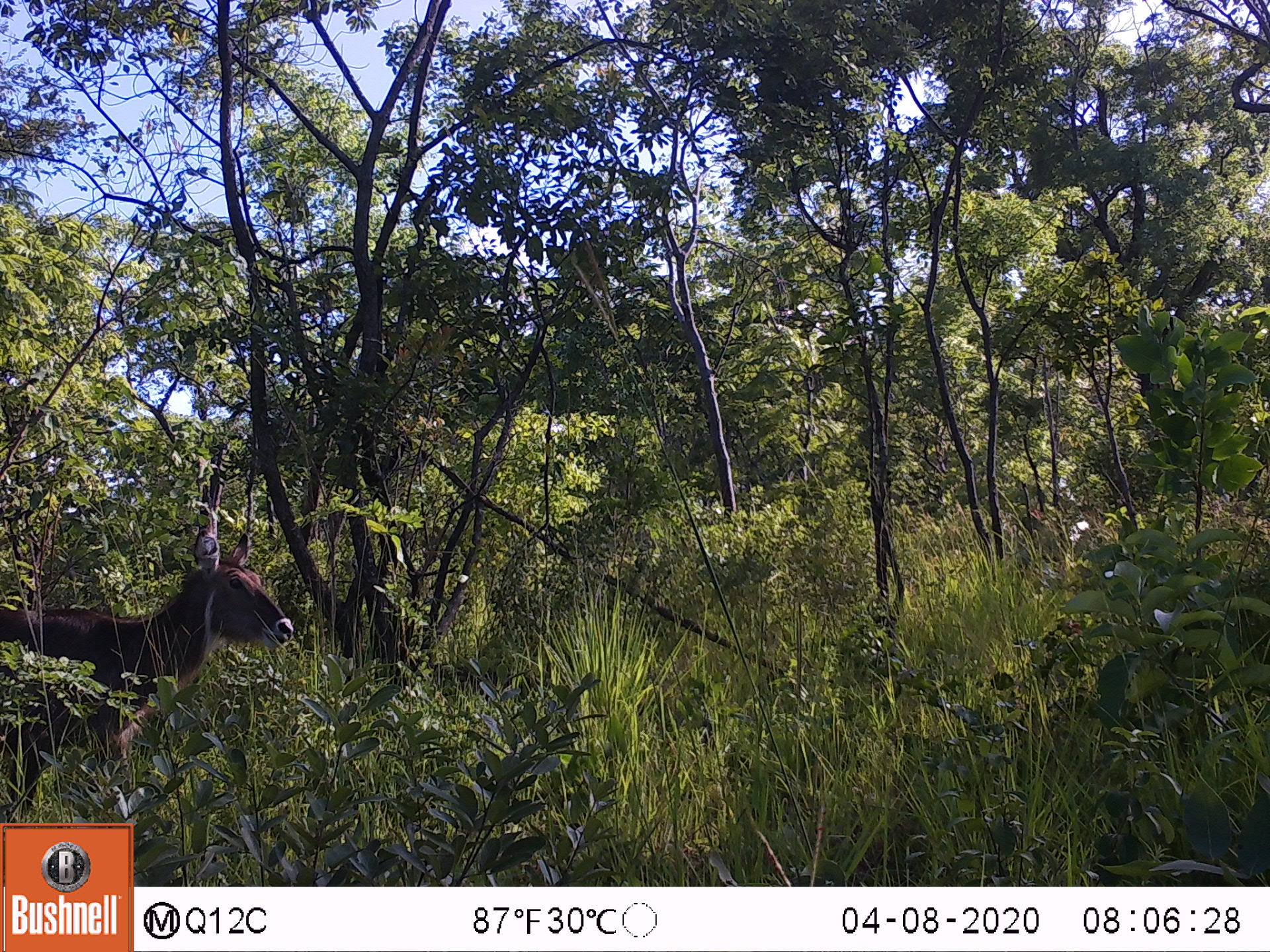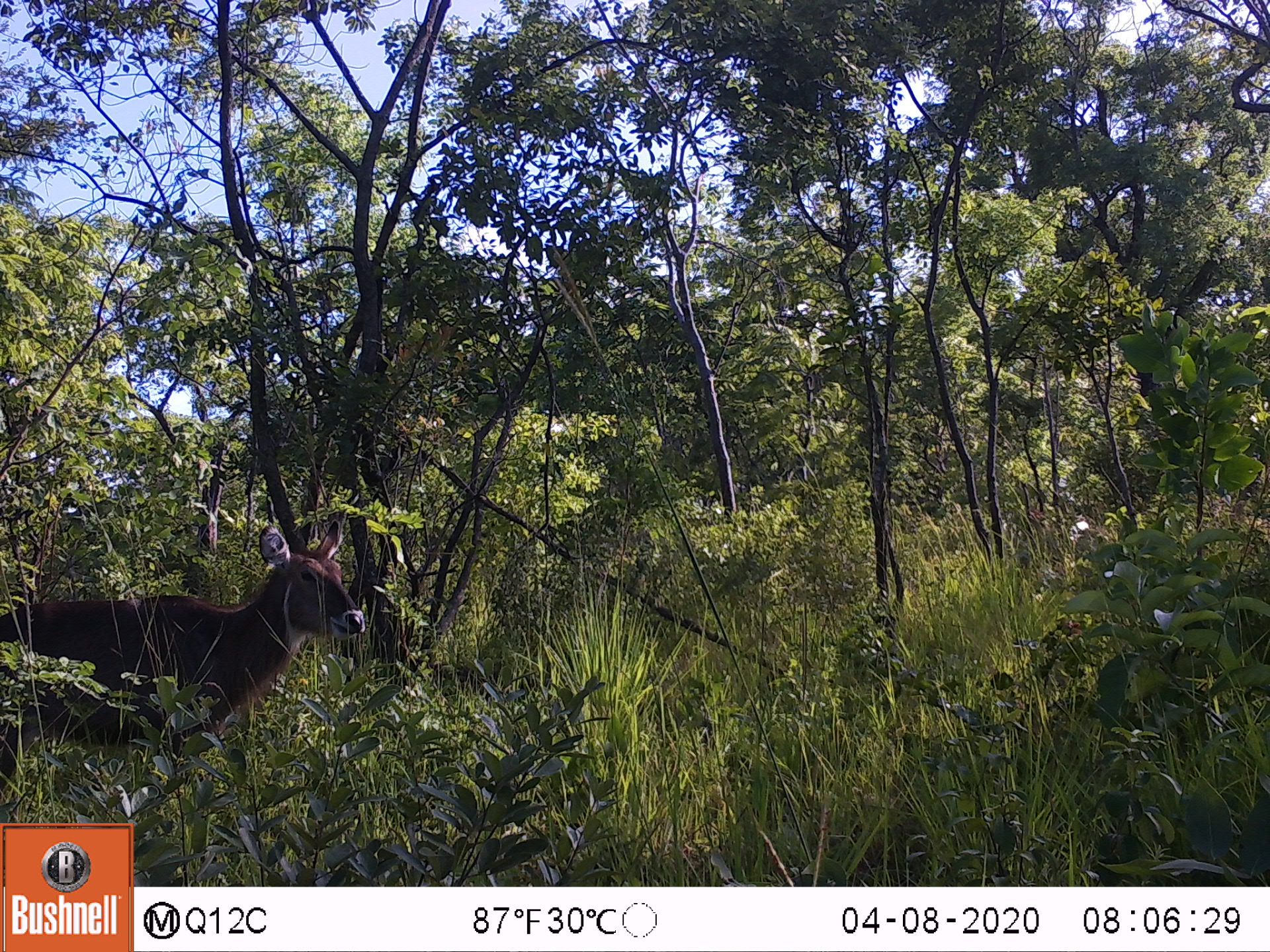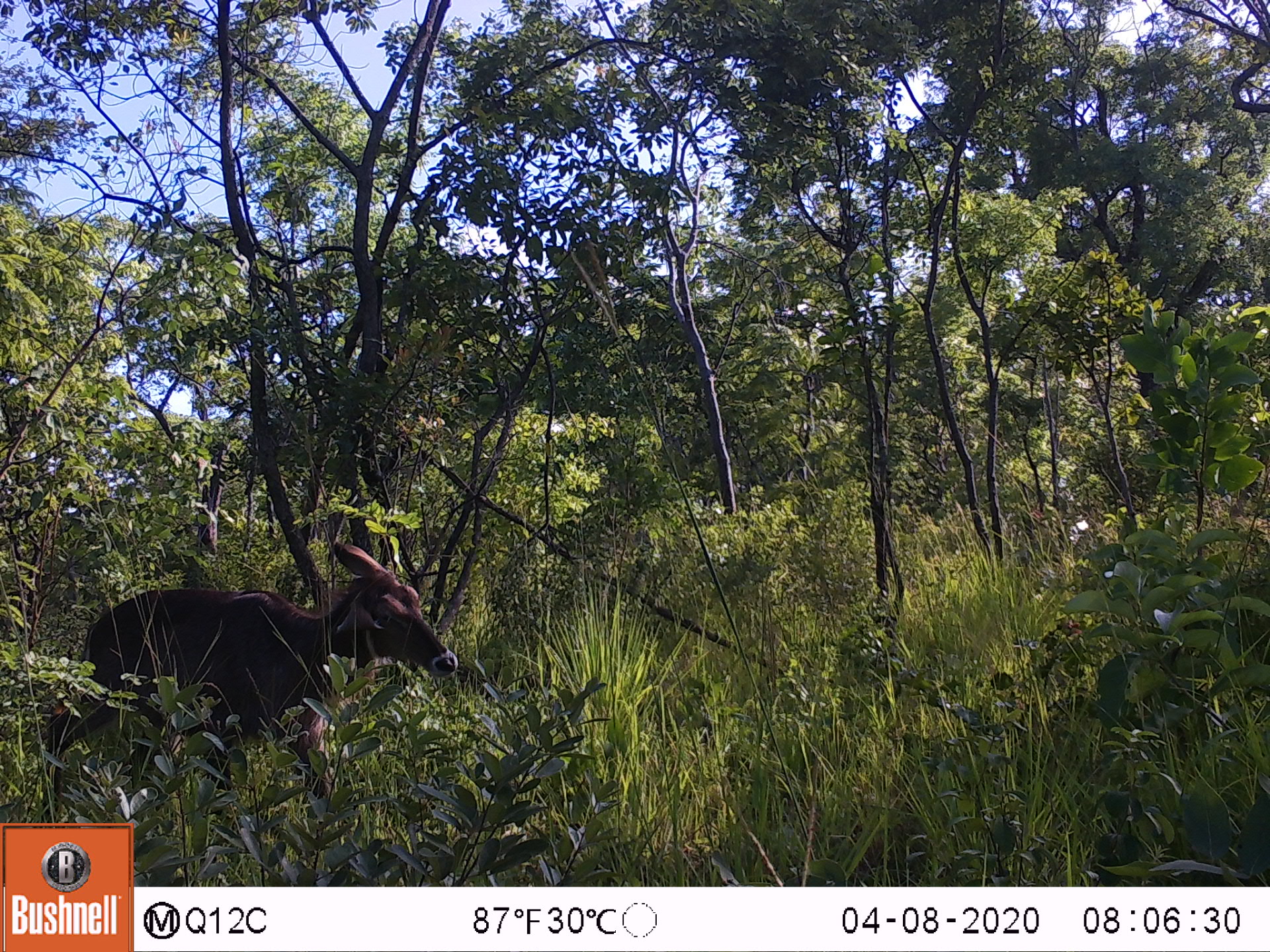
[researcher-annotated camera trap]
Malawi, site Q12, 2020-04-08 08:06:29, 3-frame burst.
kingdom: Animalia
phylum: Chordata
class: Mammalia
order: Artiodactyla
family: Bovidae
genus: Kobus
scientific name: Kobus ellipsiprymnus ellipsiprymnus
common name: common waterbuck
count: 1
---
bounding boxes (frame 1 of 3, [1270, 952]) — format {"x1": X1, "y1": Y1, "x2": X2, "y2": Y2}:
common waterbuck: {"x1": 2, "y1": 528, "x2": 298, "y2": 819}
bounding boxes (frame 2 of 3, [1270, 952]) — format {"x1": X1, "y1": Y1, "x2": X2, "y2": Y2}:
common waterbuck: {"x1": 2, "y1": 518, "x2": 366, "y2": 813}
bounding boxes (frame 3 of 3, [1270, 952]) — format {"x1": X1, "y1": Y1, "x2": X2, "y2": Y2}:
common waterbuck: {"x1": 30, "y1": 547, "x2": 460, "y2": 818}